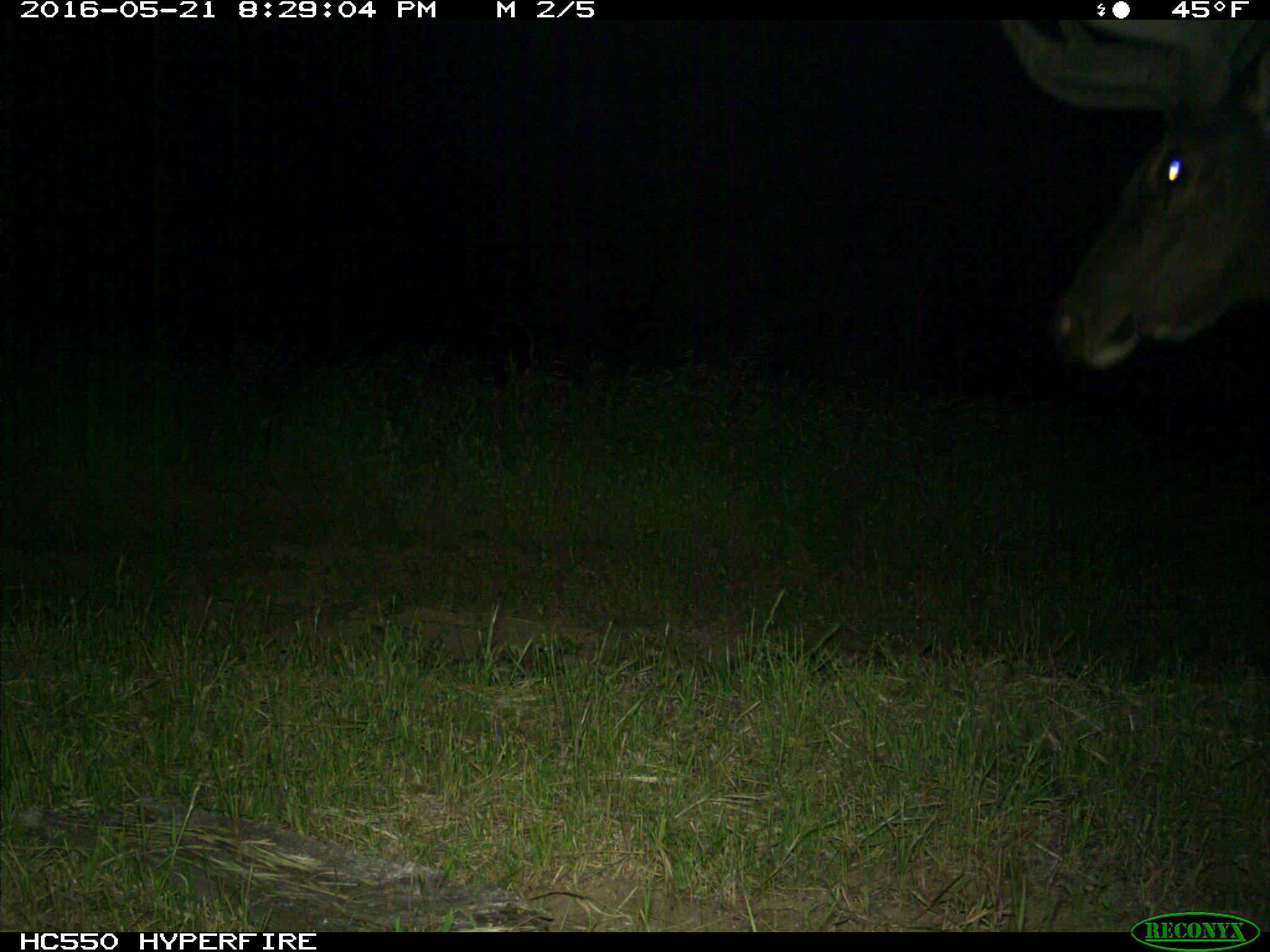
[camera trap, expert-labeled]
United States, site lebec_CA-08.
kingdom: Animalia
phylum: Chordata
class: Mammalia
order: Artiodactyla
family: Cervidae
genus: Cervus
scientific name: Cervus canadensis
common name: elk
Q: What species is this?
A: Cervus canadensis (elk).